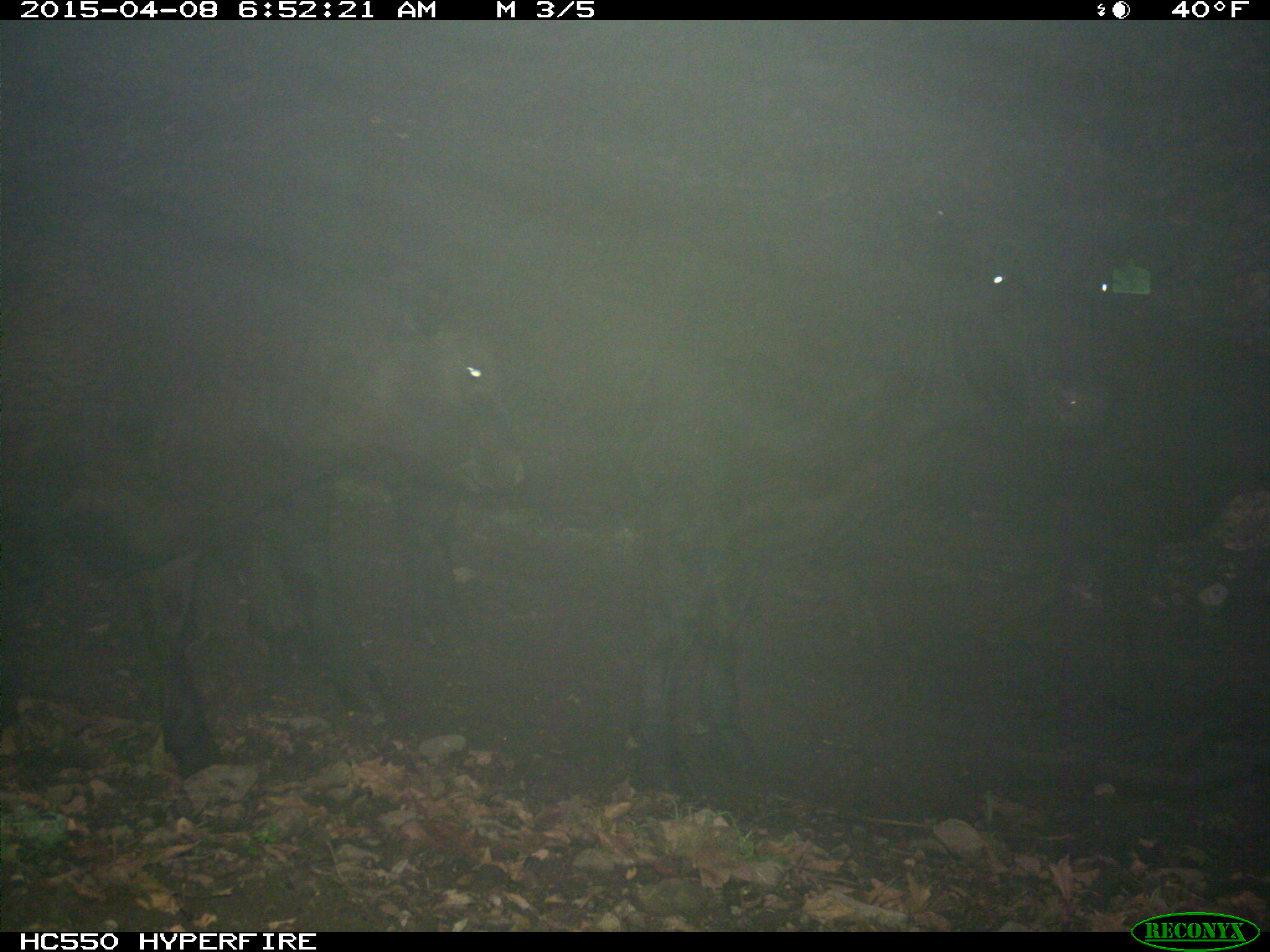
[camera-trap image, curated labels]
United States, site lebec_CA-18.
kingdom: Animalia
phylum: Chordata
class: Mammalia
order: Artiodactyla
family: Bovidae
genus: Bos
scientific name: Bos taurus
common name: domestic cow